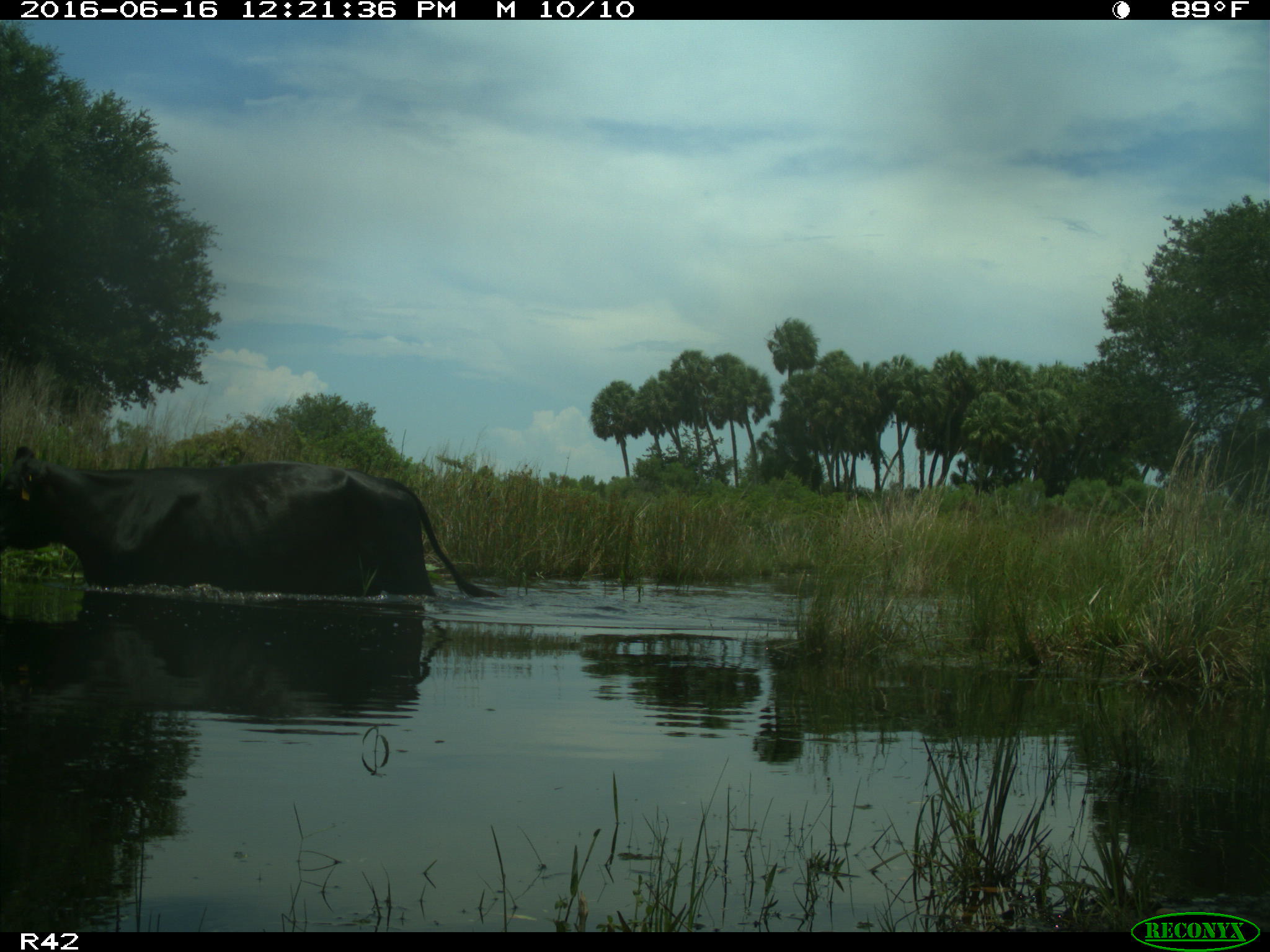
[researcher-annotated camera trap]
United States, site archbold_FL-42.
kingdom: Animalia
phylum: Chordata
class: Mammalia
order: Artiodactyla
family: Bovidae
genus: Bos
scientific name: Bos taurus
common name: domestic cow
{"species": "Bos taurus (domestic cow)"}